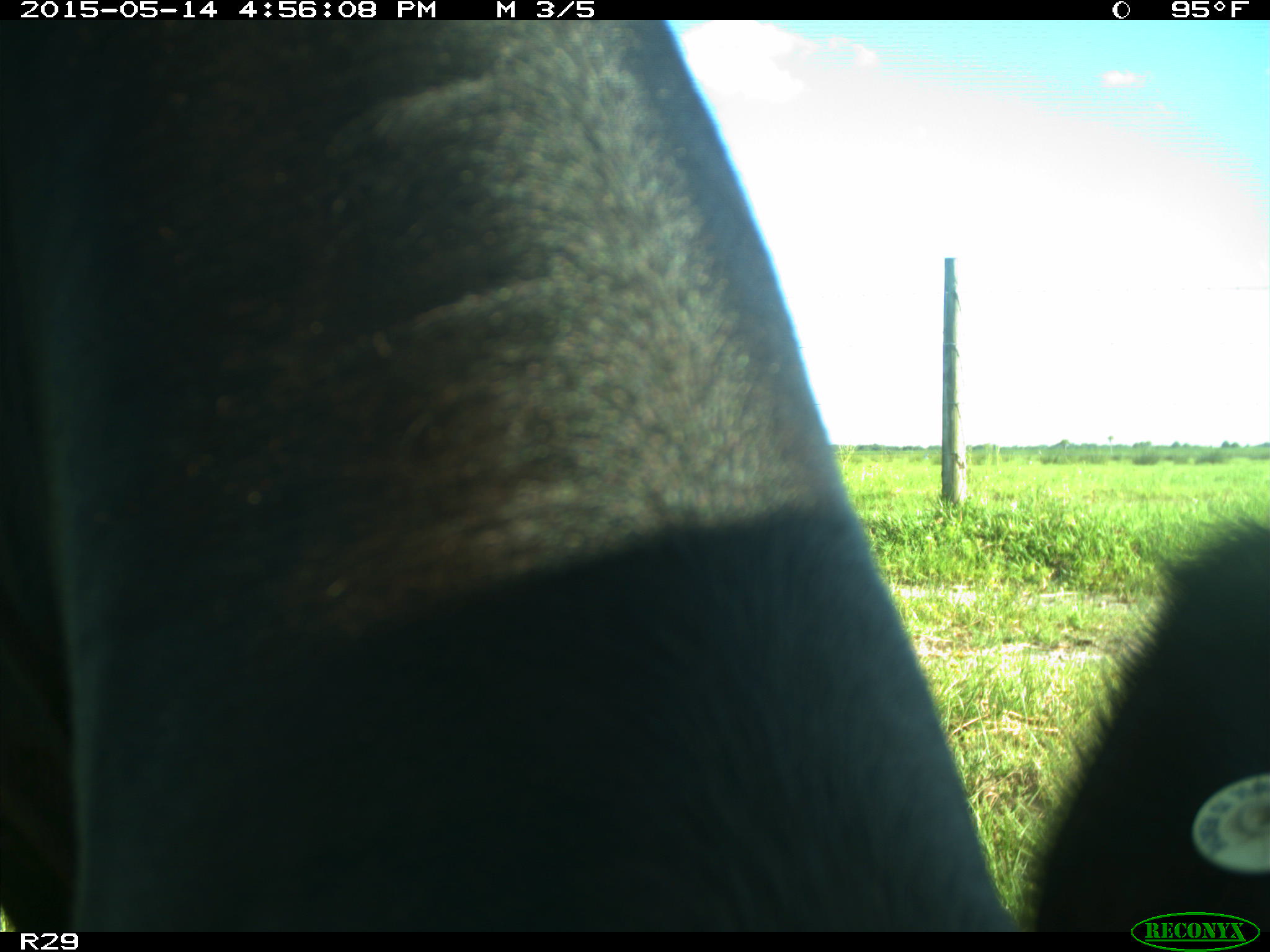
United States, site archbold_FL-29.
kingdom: Animalia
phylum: Chordata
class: Mammalia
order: Artiodactyla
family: Bovidae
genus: Bos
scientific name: Bos taurus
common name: domestic cow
Bos taurus (domestic cow).